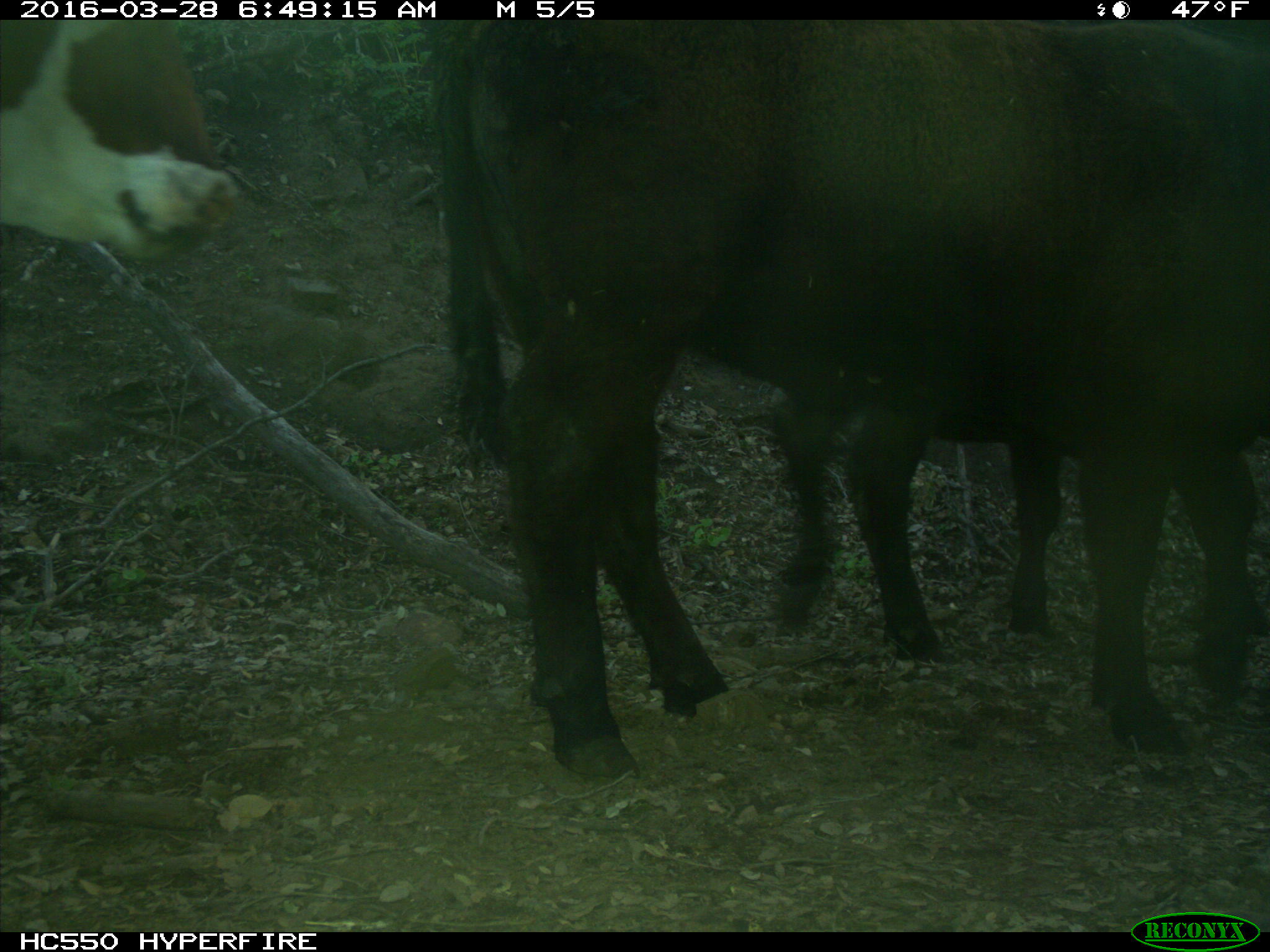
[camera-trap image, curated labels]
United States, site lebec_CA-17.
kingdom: Animalia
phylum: Chordata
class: Mammalia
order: Artiodactyla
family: Bovidae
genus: Bos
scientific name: Bos taurus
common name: domestic cow